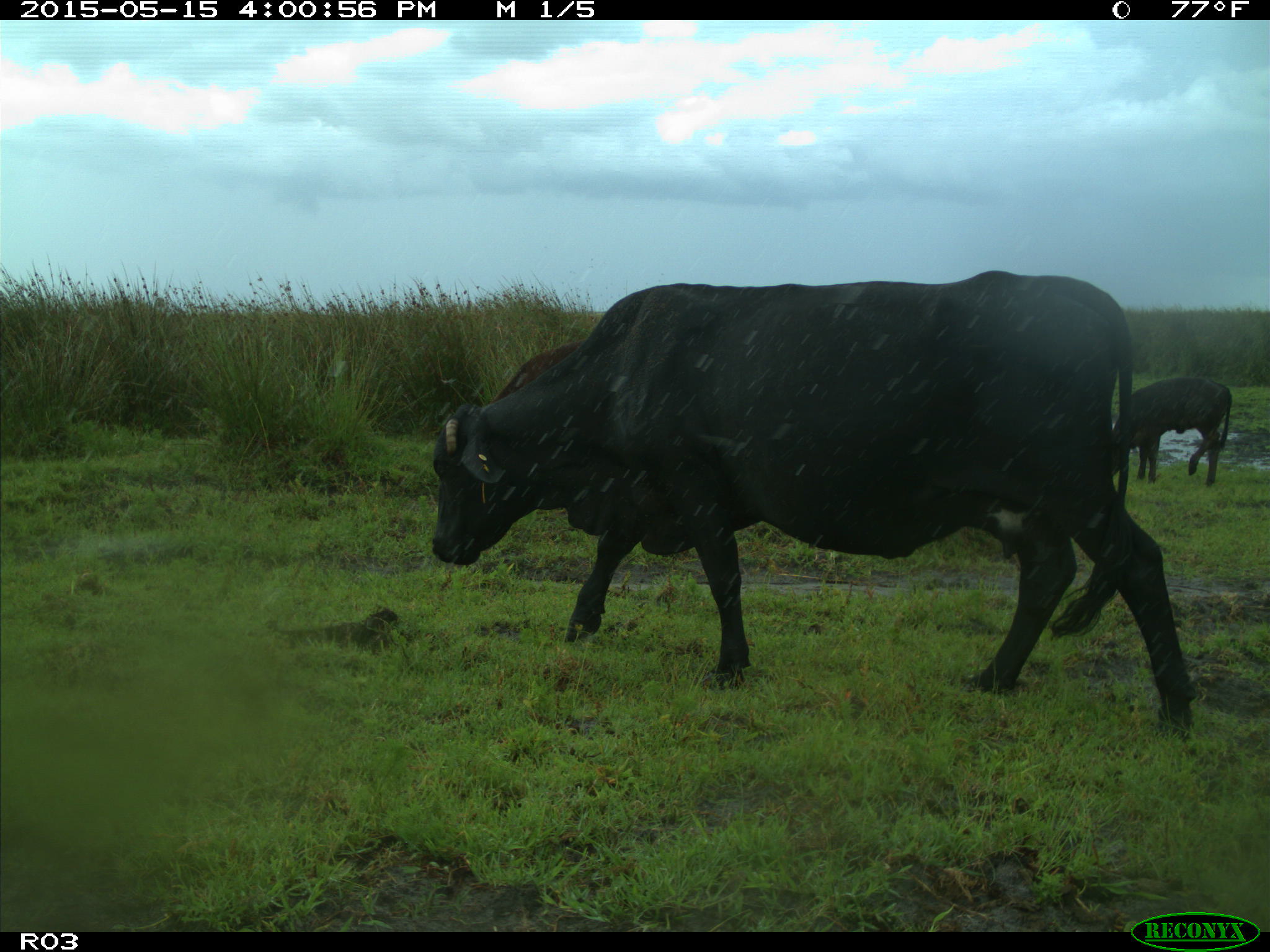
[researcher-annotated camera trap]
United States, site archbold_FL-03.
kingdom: Animalia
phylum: Chordata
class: Mammalia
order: Artiodactyla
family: Bovidae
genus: Bos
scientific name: Bos taurus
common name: domestic cow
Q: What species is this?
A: Bos taurus (domestic cow).